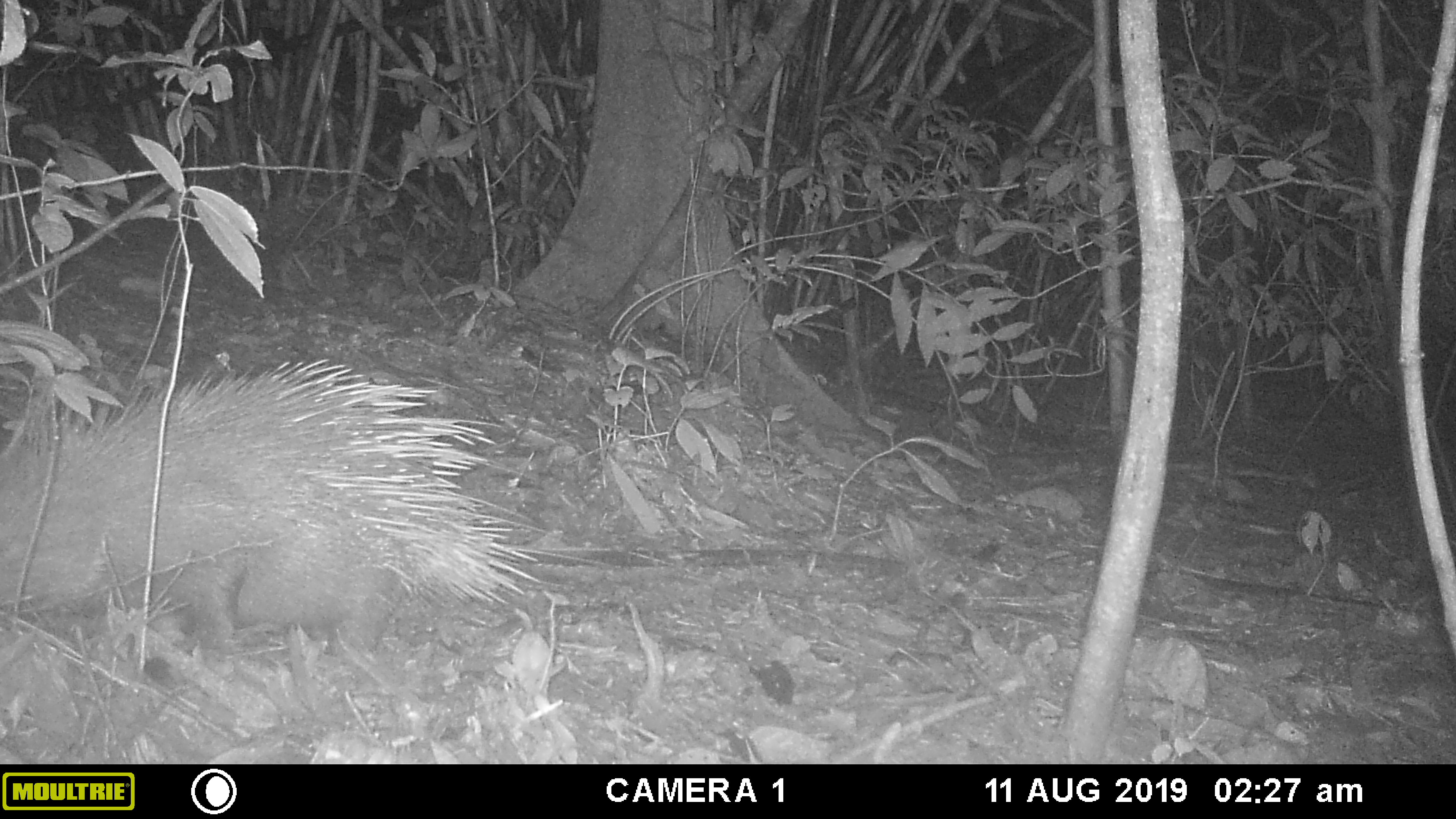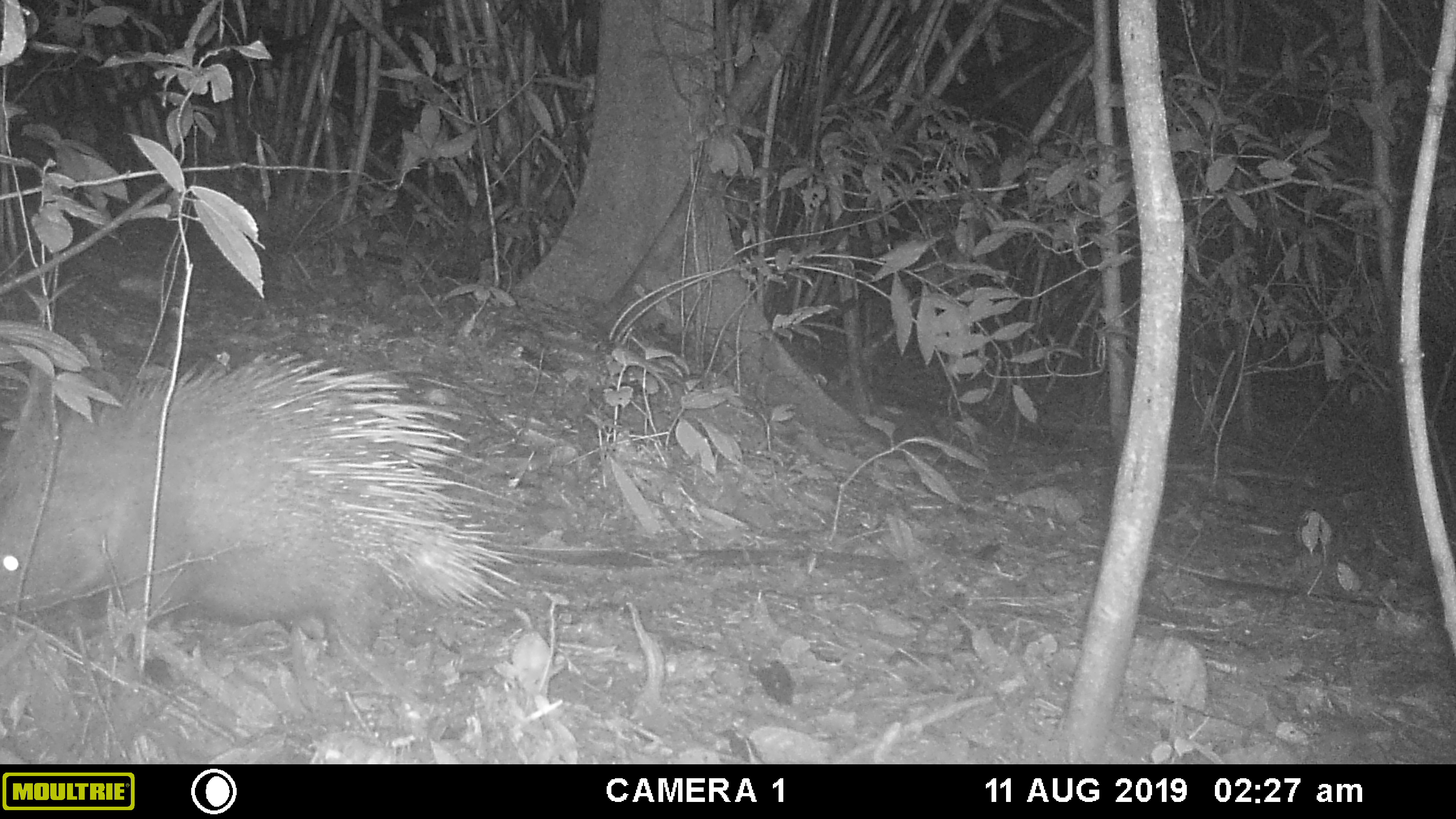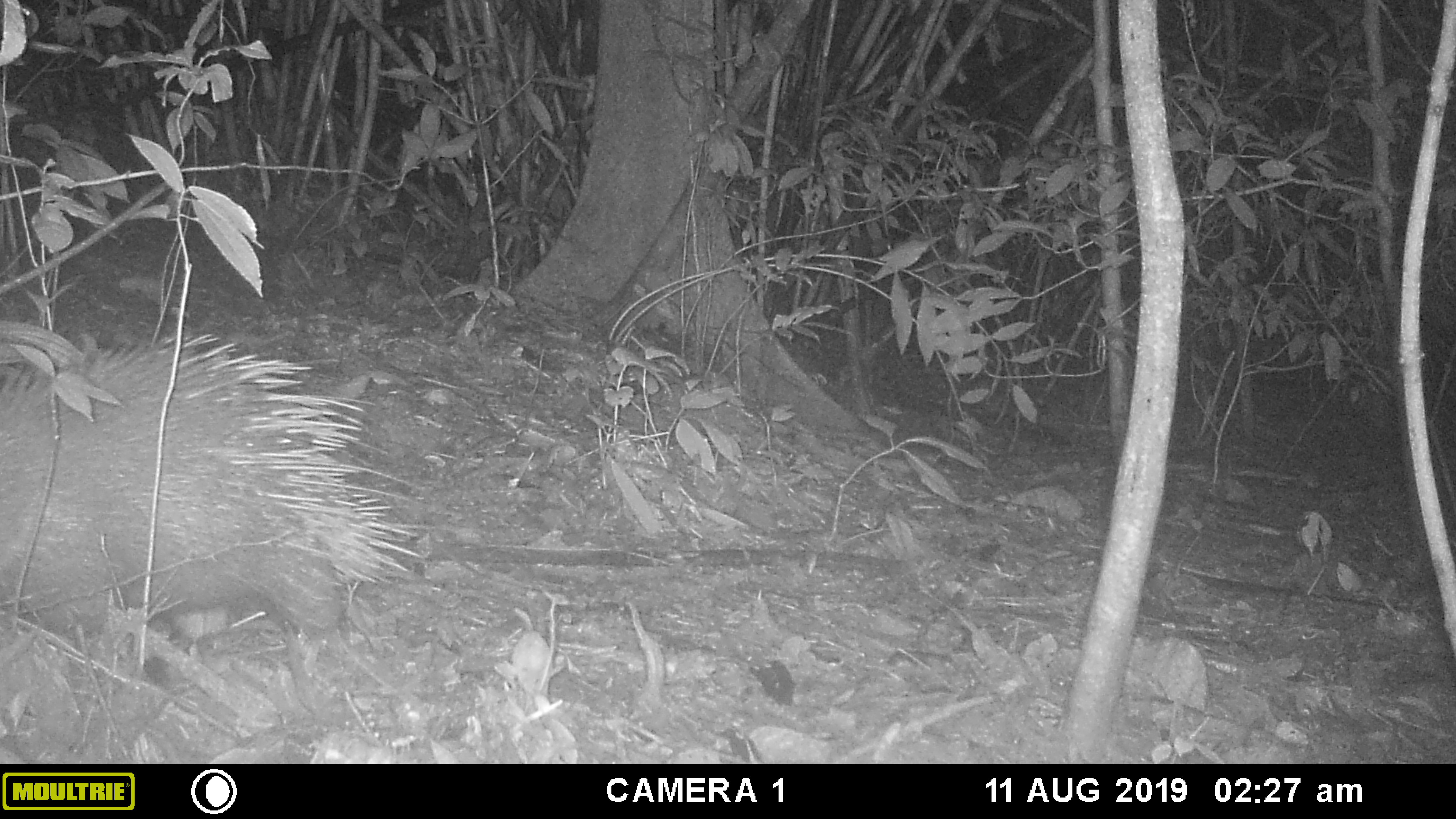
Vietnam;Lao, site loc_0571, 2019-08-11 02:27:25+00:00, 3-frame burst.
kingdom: Animalia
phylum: Chordata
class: Aves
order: Galliformes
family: Phasianidae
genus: Polyplectron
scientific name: Polyplectron bicalcaratum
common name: gray peacock-pheasant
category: grey peacock pheasant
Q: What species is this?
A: Grey peacock pheasant (gray peacock-pheasant) (Polyplectron bicalcaratum).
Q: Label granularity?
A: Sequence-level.